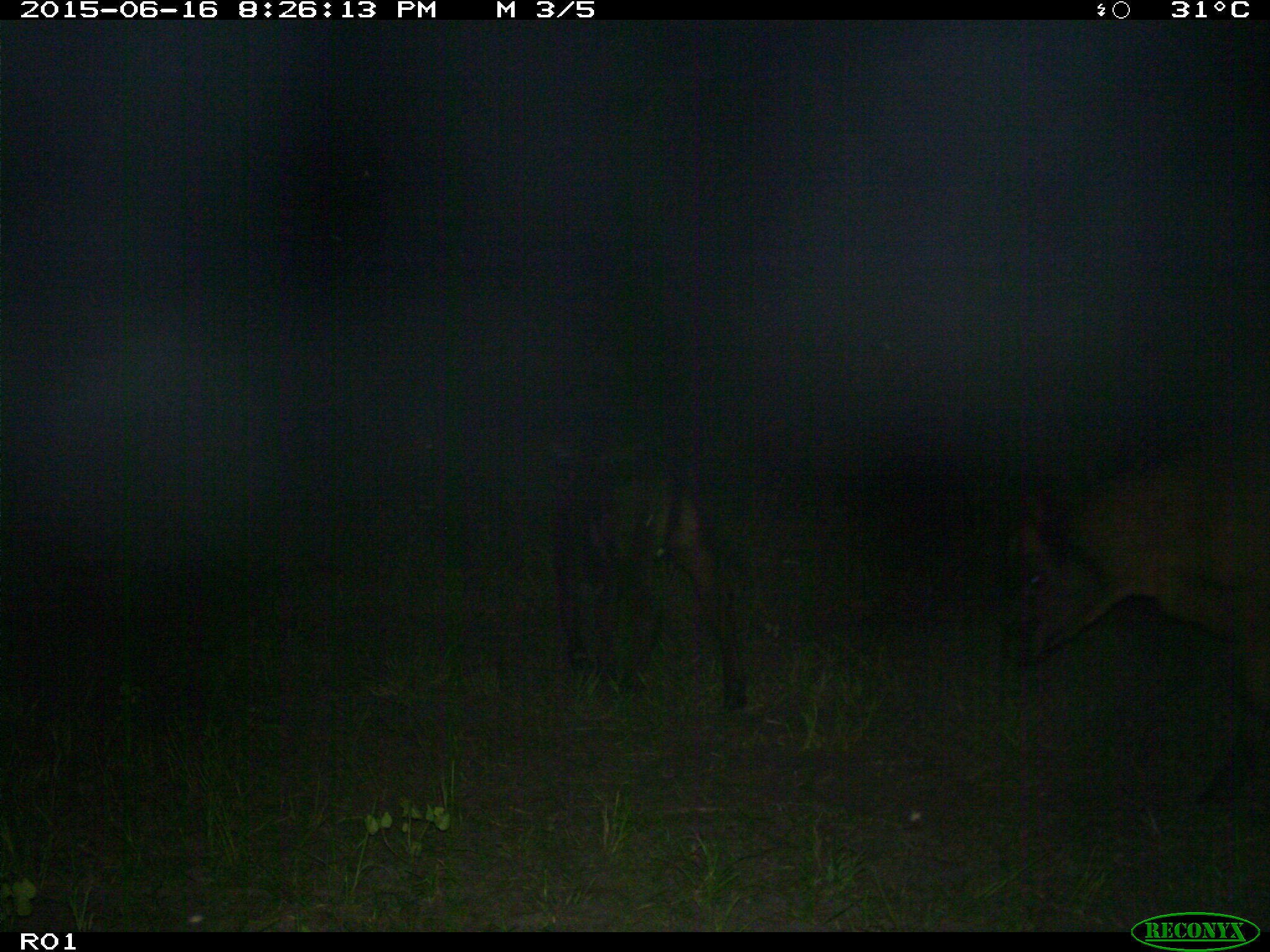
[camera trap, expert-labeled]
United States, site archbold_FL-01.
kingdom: Animalia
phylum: Chordata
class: Mammalia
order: Artiodactyla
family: Bovidae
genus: Bos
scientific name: Bos taurus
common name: domestic cow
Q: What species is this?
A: Bos taurus (domestic cow).